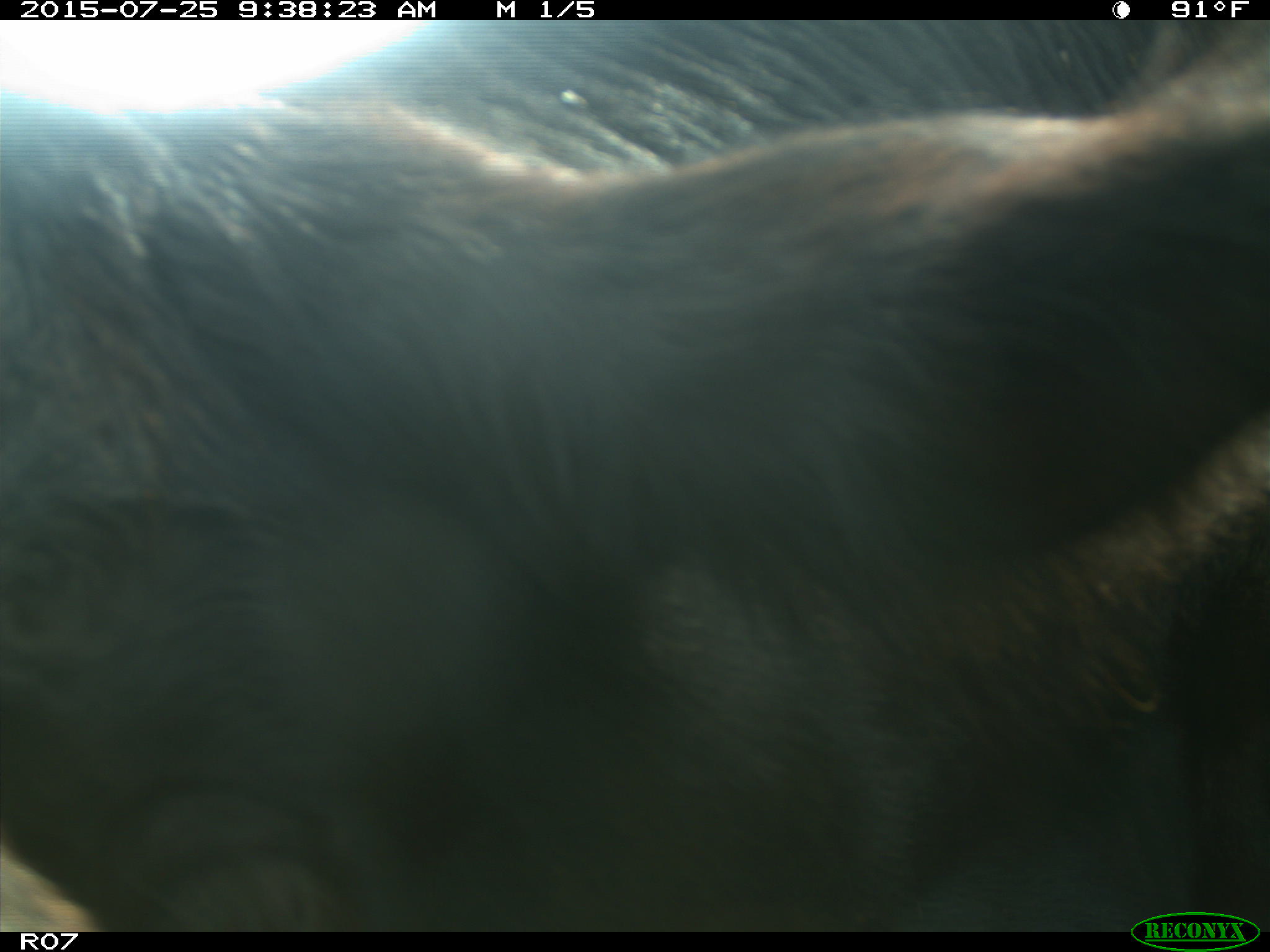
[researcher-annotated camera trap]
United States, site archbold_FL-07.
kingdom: Animalia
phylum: Chordata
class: Mammalia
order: Artiodactyla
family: Bovidae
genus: Bos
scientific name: Bos taurus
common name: domestic cow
Bos taurus (domestic cow).